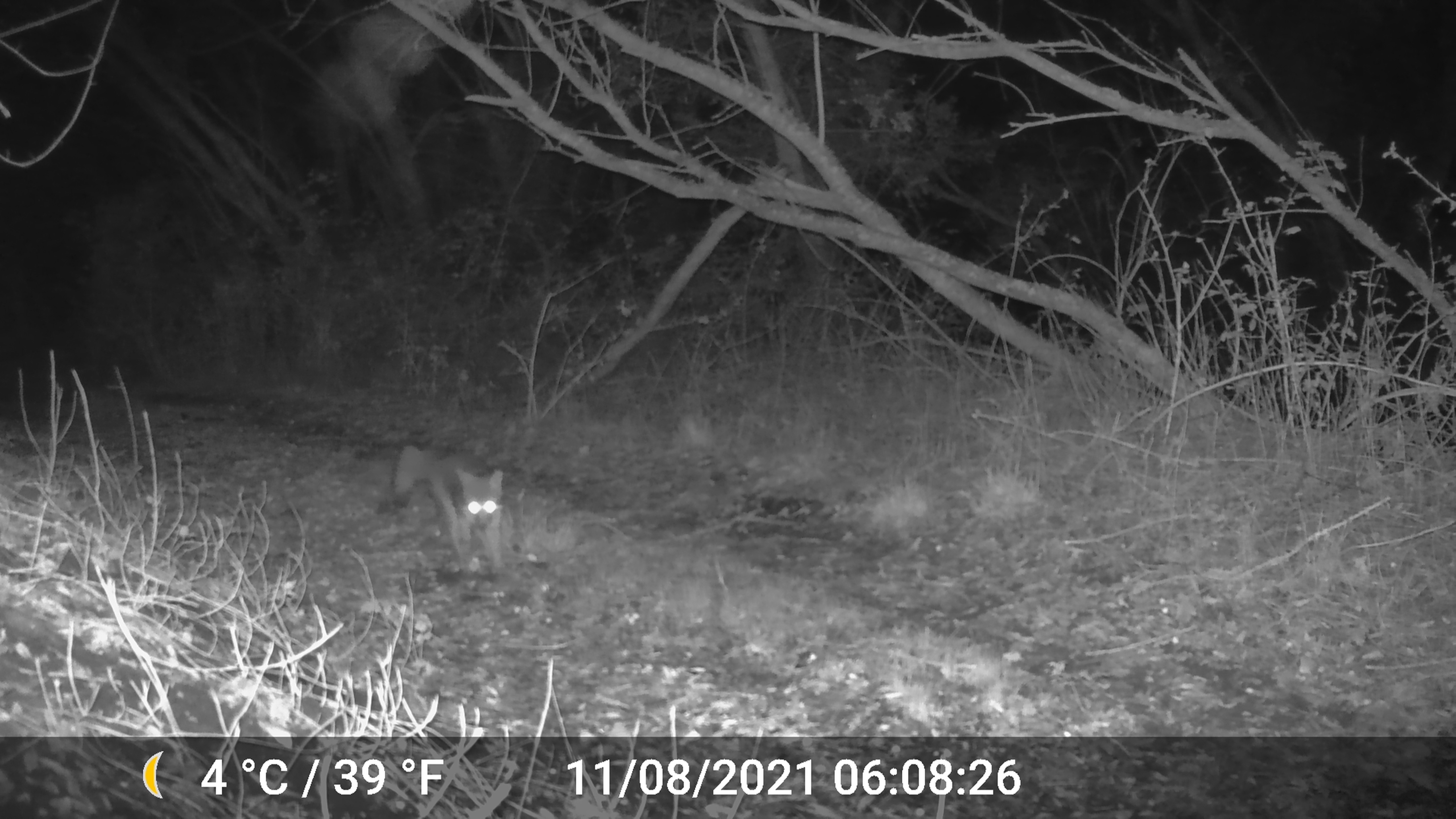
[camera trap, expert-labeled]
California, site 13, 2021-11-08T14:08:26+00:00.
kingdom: Animalia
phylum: Chordata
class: Mammalia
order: Carnivora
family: Canidae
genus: Urocyon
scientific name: Urocyon cinereoargenteus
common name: gray fox